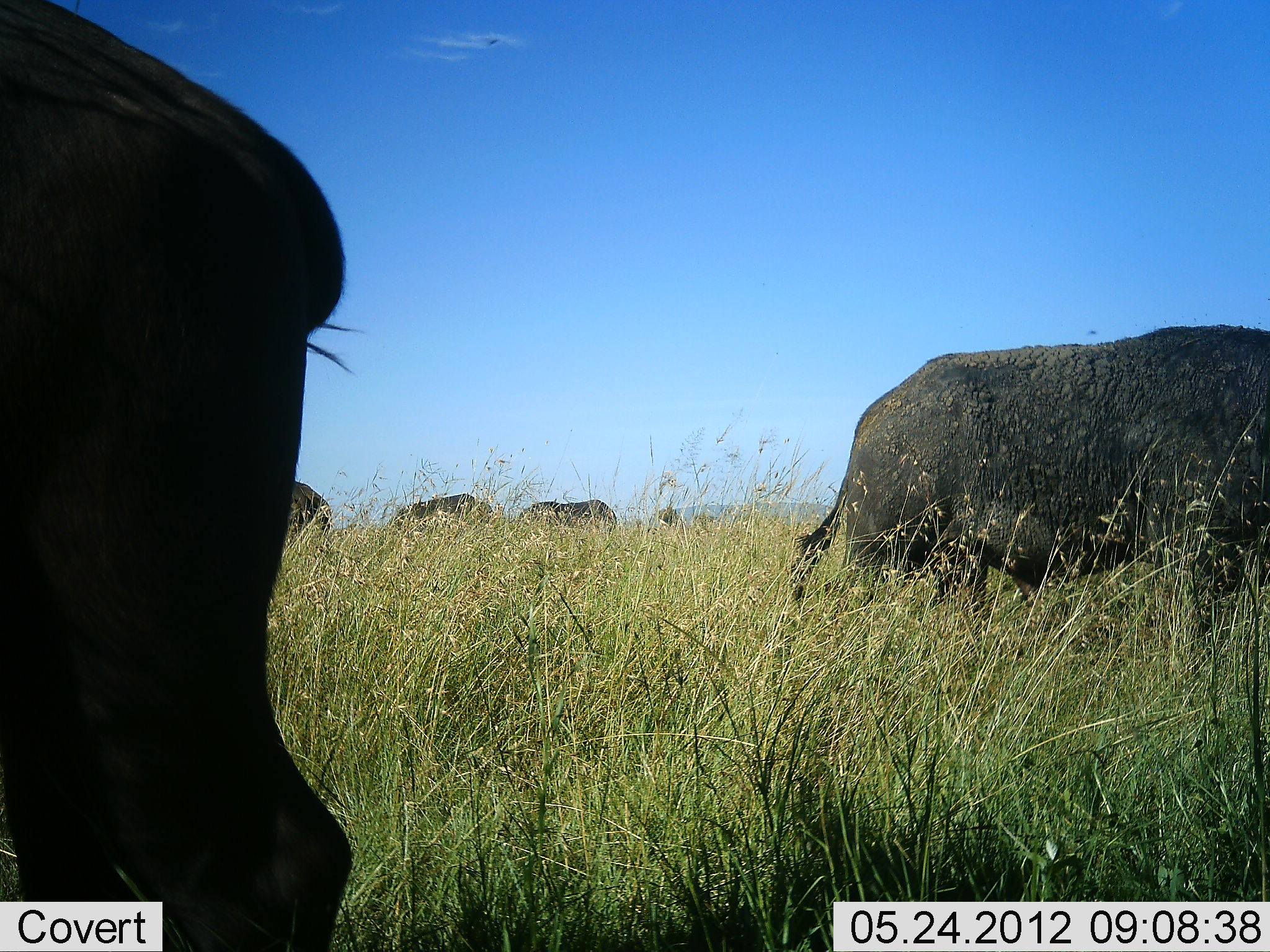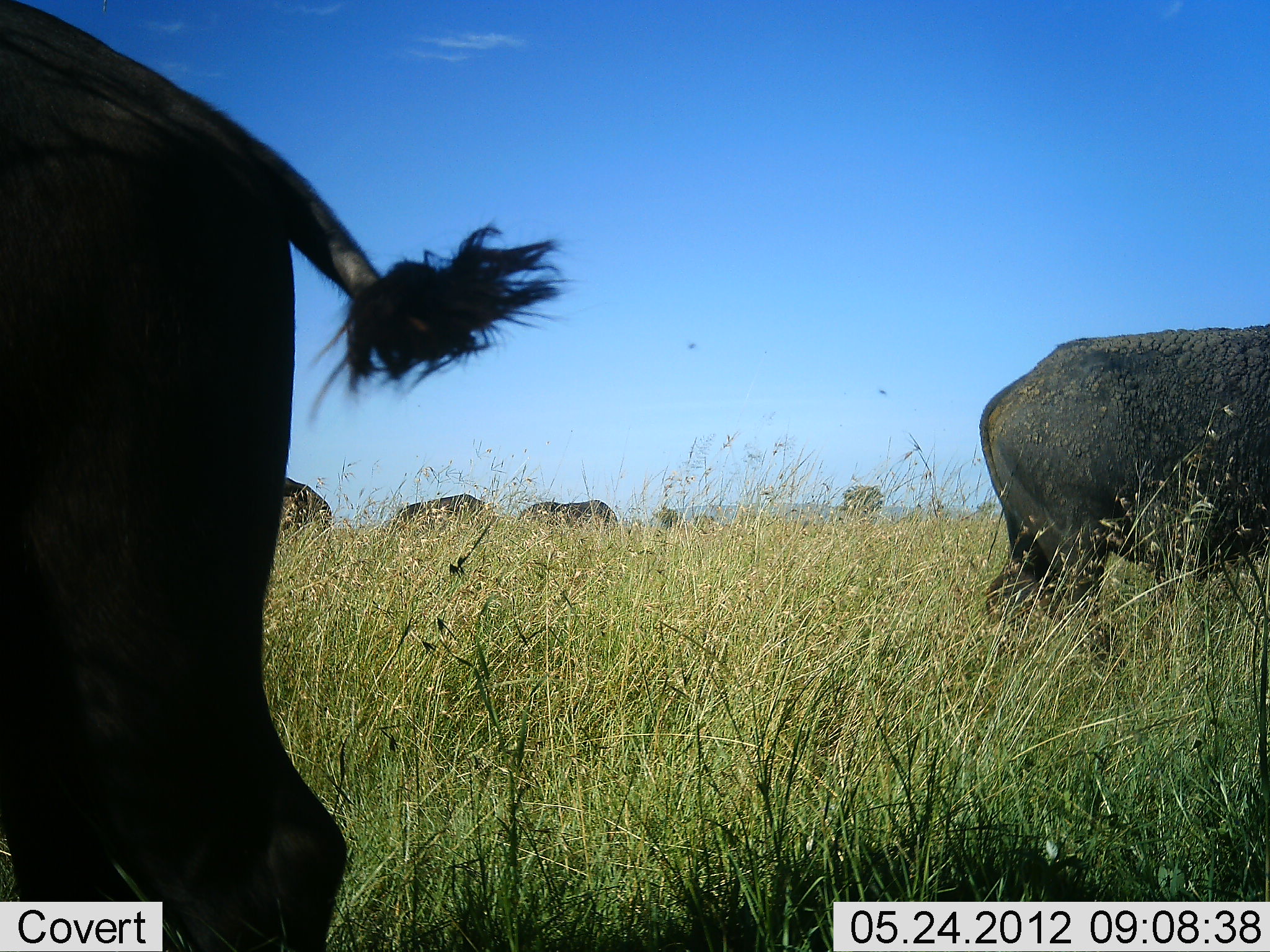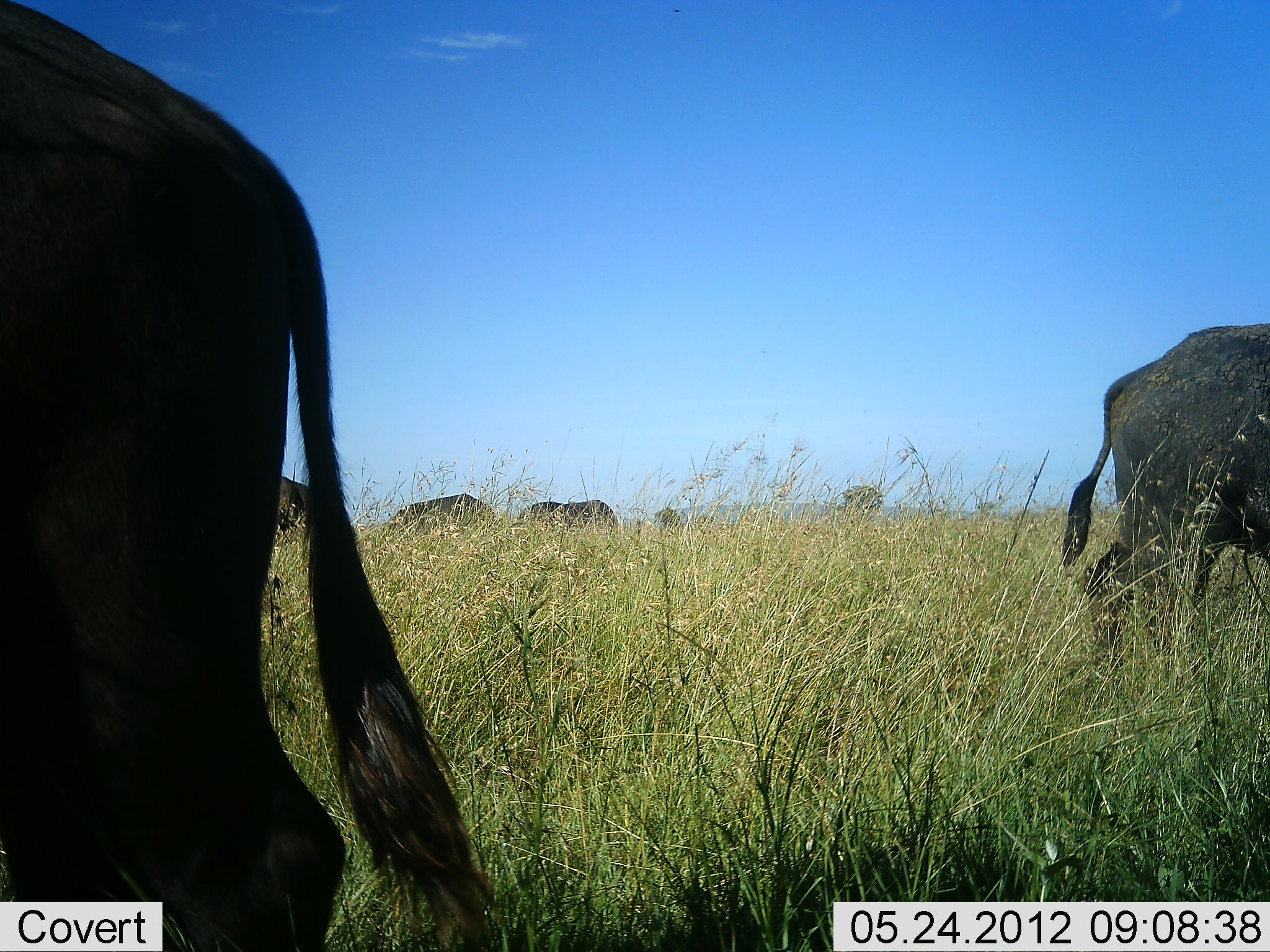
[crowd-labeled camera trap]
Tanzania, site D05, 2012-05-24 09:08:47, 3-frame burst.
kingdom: Animalia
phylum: Chordata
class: Mammalia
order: Artiodactyla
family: Bovidae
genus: Syncerus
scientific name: Syncerus caffer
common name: cape buffalo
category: buffalo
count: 5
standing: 50%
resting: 0%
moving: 30%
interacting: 0%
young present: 0%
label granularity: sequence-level